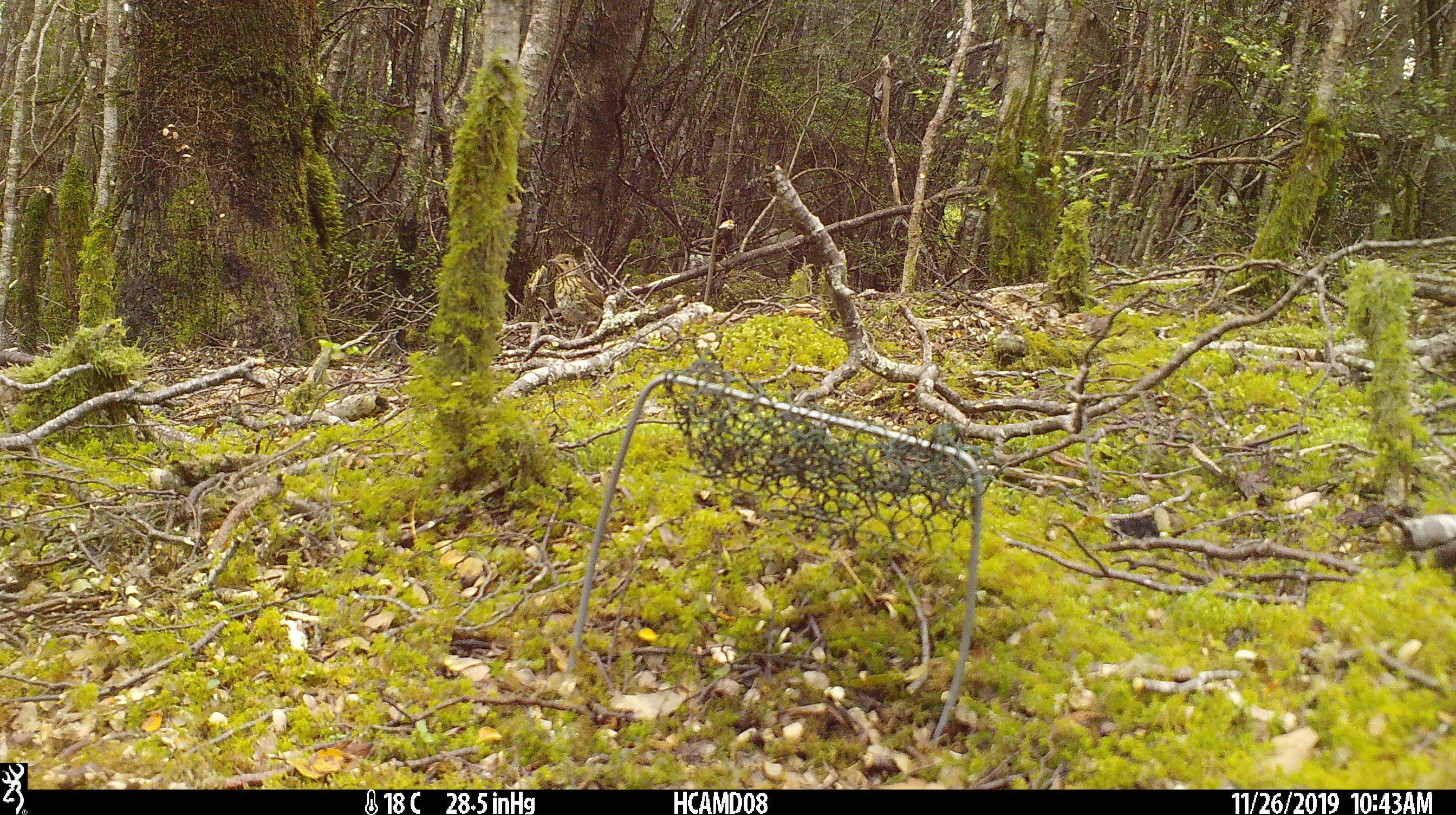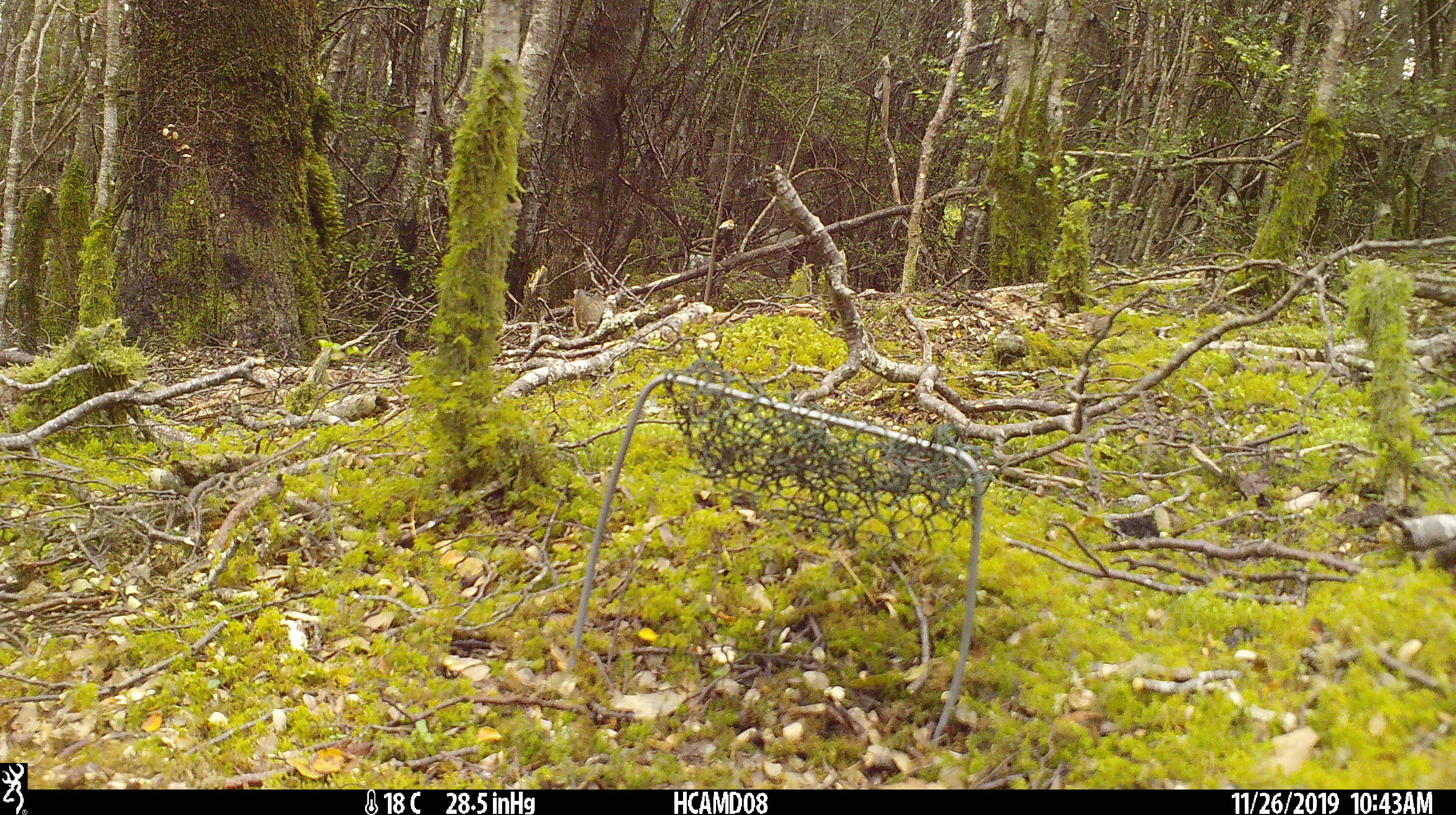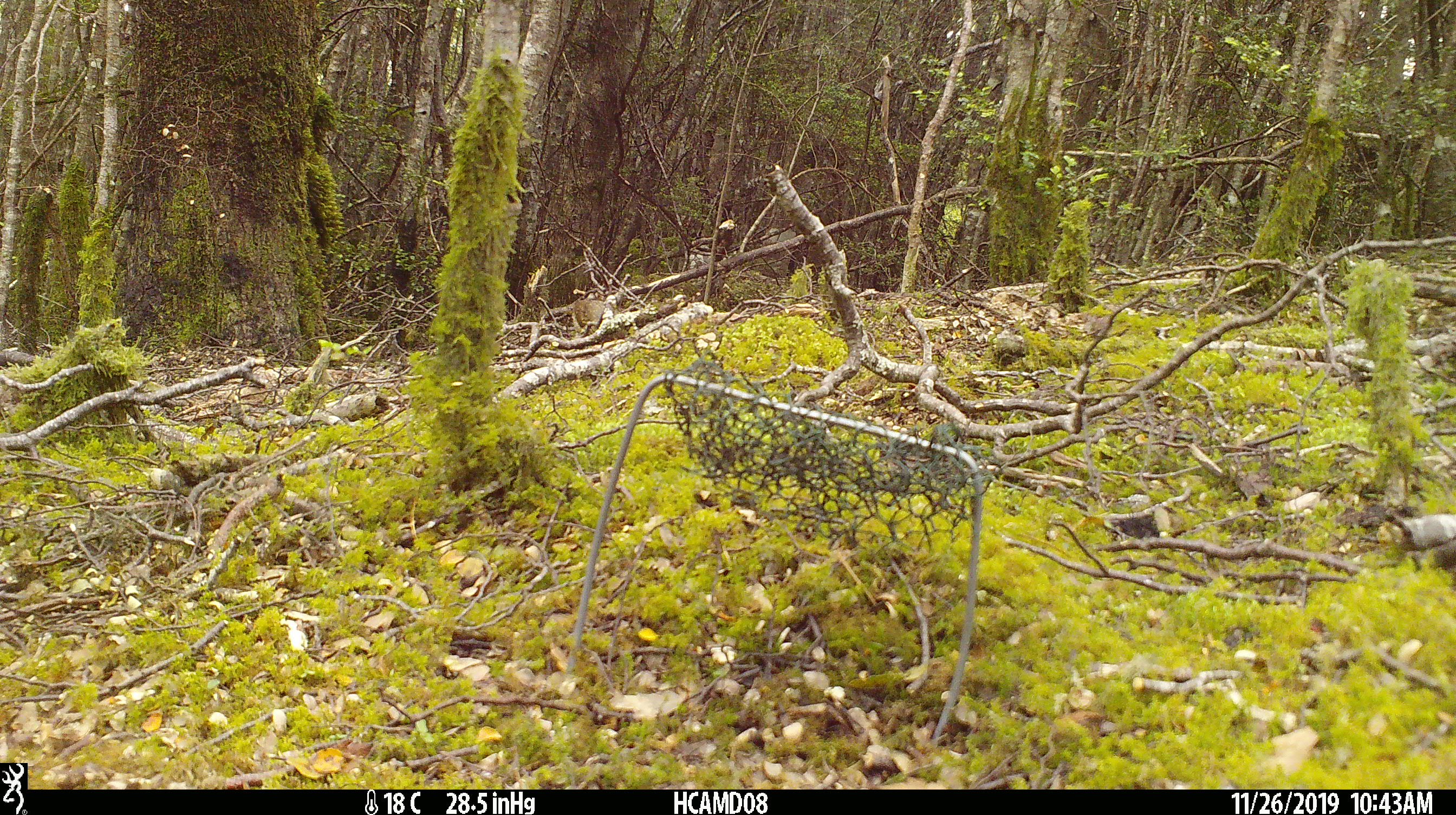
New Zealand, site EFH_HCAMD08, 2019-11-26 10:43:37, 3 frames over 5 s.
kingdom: Animalia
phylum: Chordata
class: Aves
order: Passeriformes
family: Turdidae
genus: Turdus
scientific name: Turdus philomelos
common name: song thrush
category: thrush